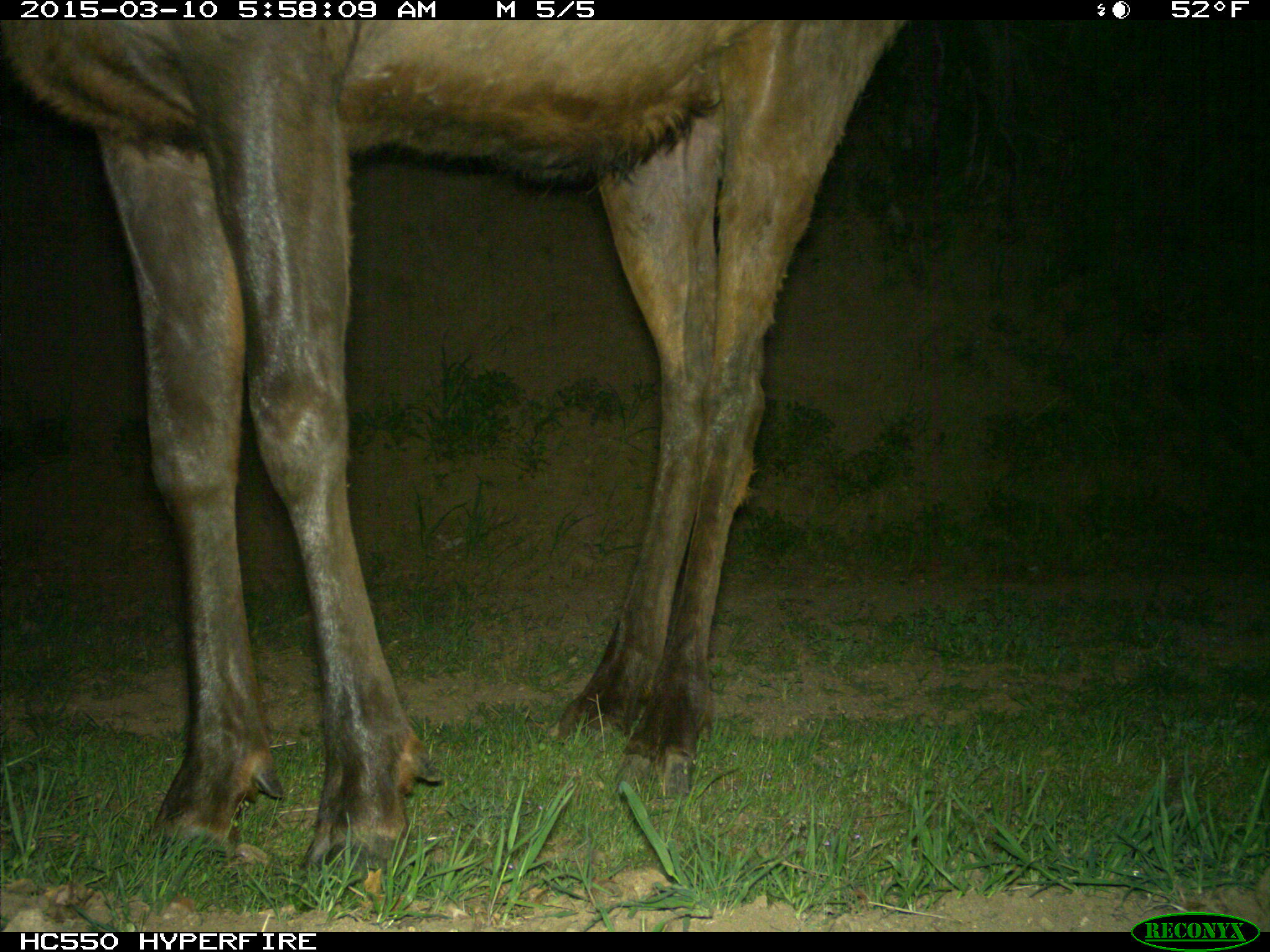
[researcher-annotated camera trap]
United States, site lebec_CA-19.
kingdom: Animalia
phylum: Chordata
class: Mammalia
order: Artiodactyla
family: Cervidae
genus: Cervus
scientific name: Cervus canadensis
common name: elk